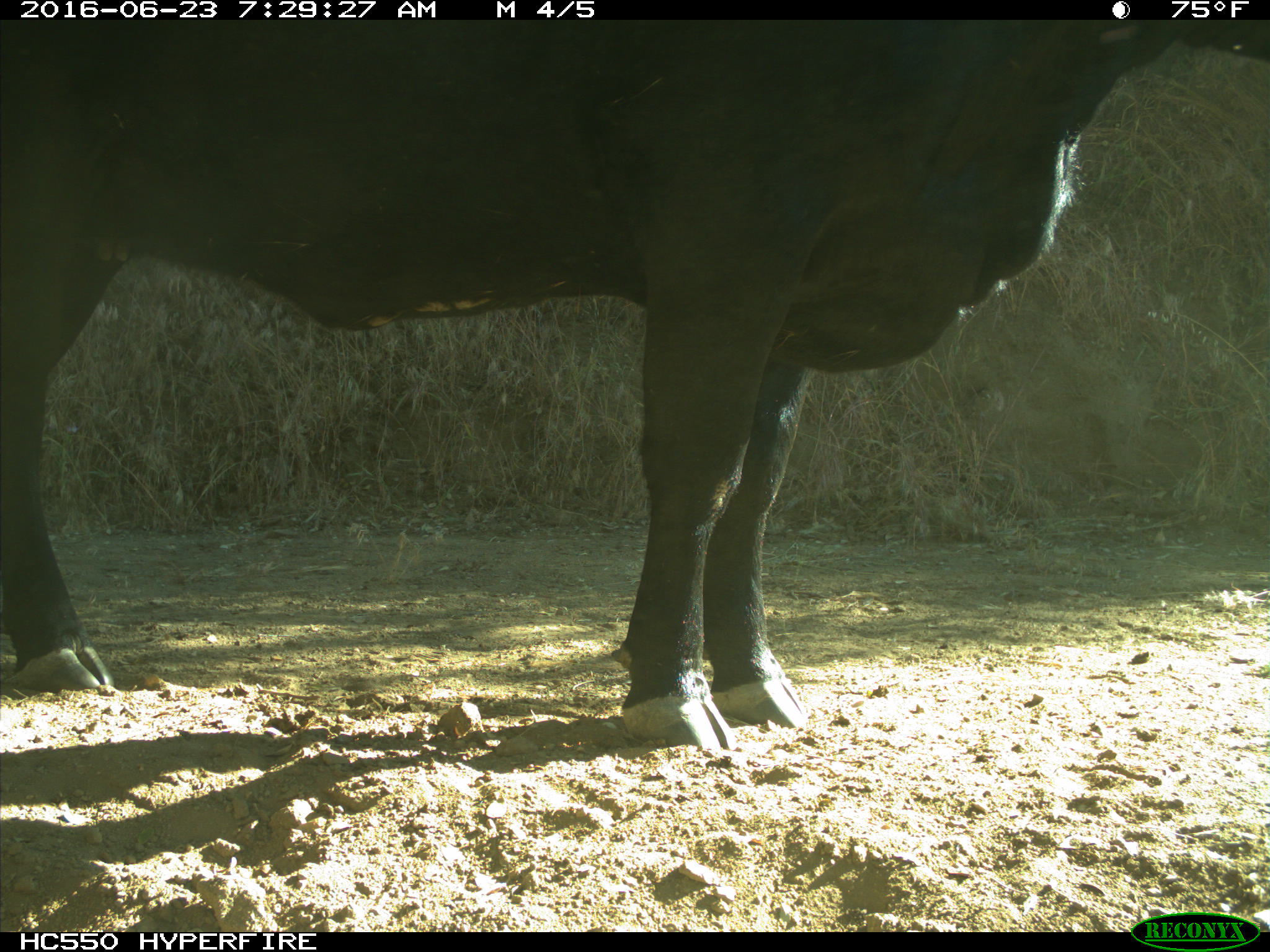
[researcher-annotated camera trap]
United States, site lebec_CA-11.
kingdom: Animalia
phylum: Chordata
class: Mammalia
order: Artiodactyla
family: Bovidae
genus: Bos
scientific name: Bos taurus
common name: domestic cow